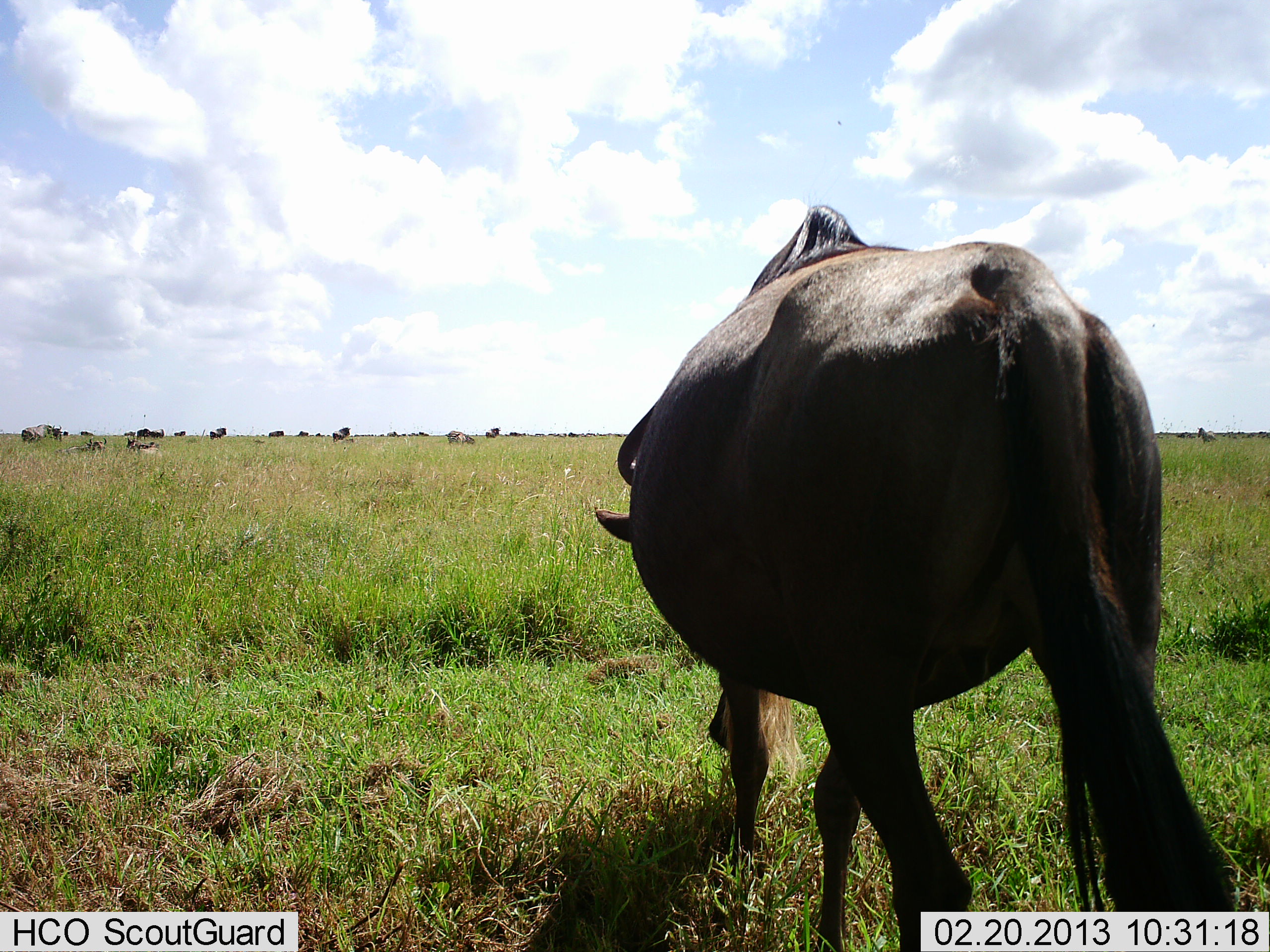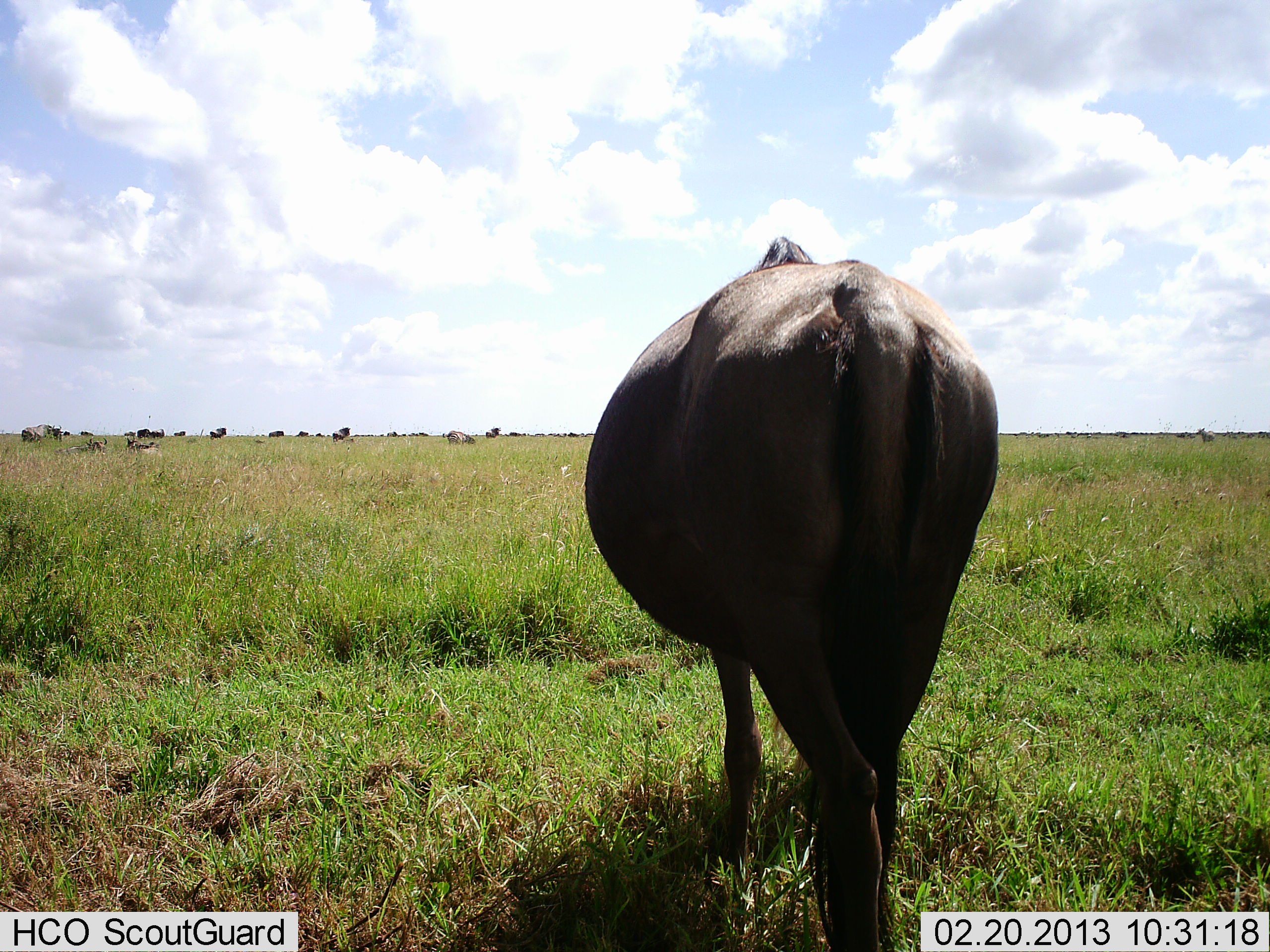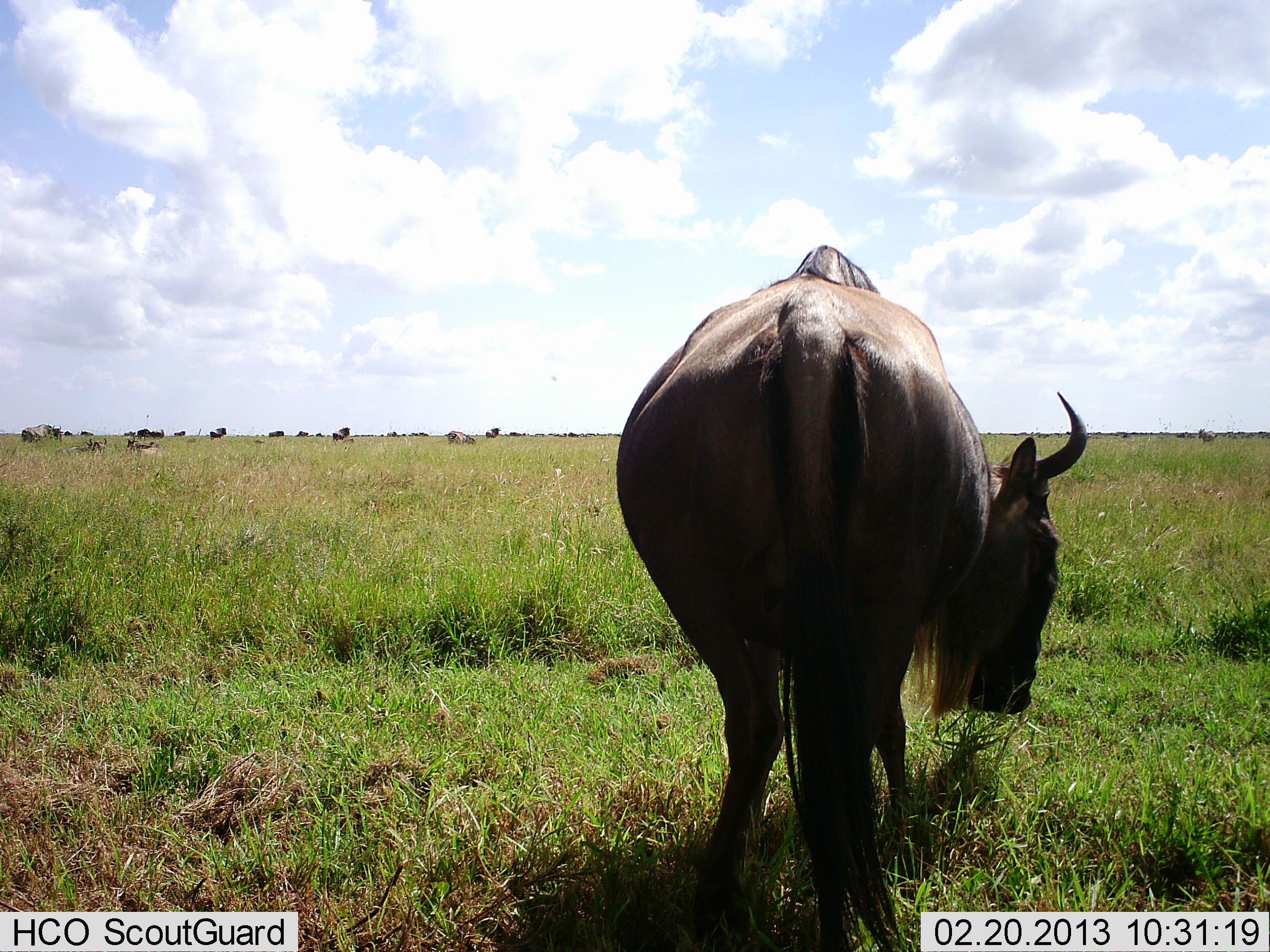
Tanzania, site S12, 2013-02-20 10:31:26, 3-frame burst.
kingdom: Animalia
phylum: Chordata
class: Mammalia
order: Artiodactyla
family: Bovidae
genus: Connochaetes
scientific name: Connochaetes taurinus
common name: blue wildebeest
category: wildebeest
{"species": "wildebeest (blue wildebeest) (Connochaetes taurinus)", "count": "1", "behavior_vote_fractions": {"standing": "47%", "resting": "21%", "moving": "58%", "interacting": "0%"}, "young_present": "0%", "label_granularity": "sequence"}